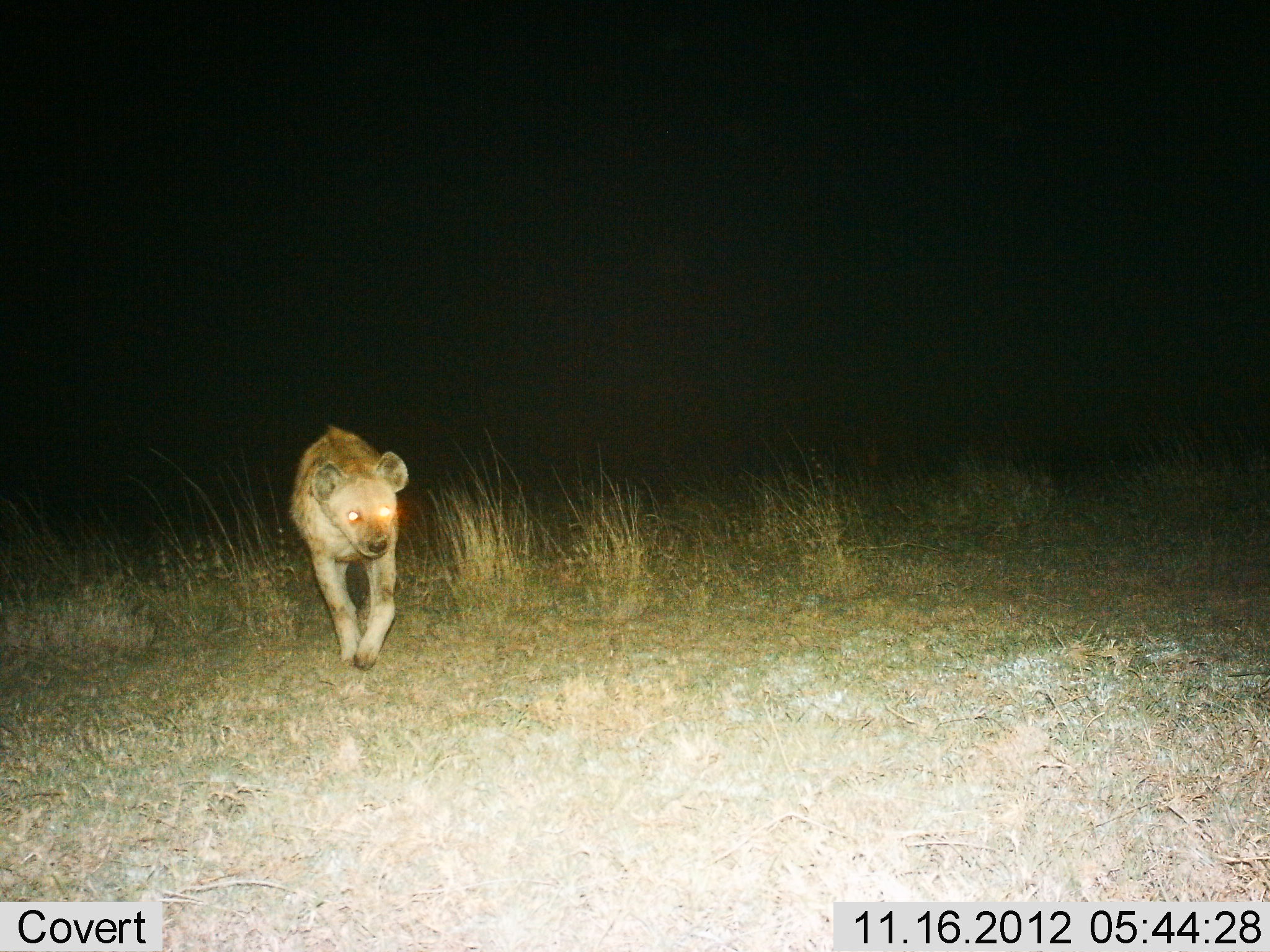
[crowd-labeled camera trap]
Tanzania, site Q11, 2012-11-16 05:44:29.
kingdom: Animalia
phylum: Chordata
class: Mammalia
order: Carnivora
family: Hyaenidae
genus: Crocuta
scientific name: Crocuta crocuta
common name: spotted hyena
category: hyenaspotted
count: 1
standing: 0%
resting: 0%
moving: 100%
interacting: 0%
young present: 0%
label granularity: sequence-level